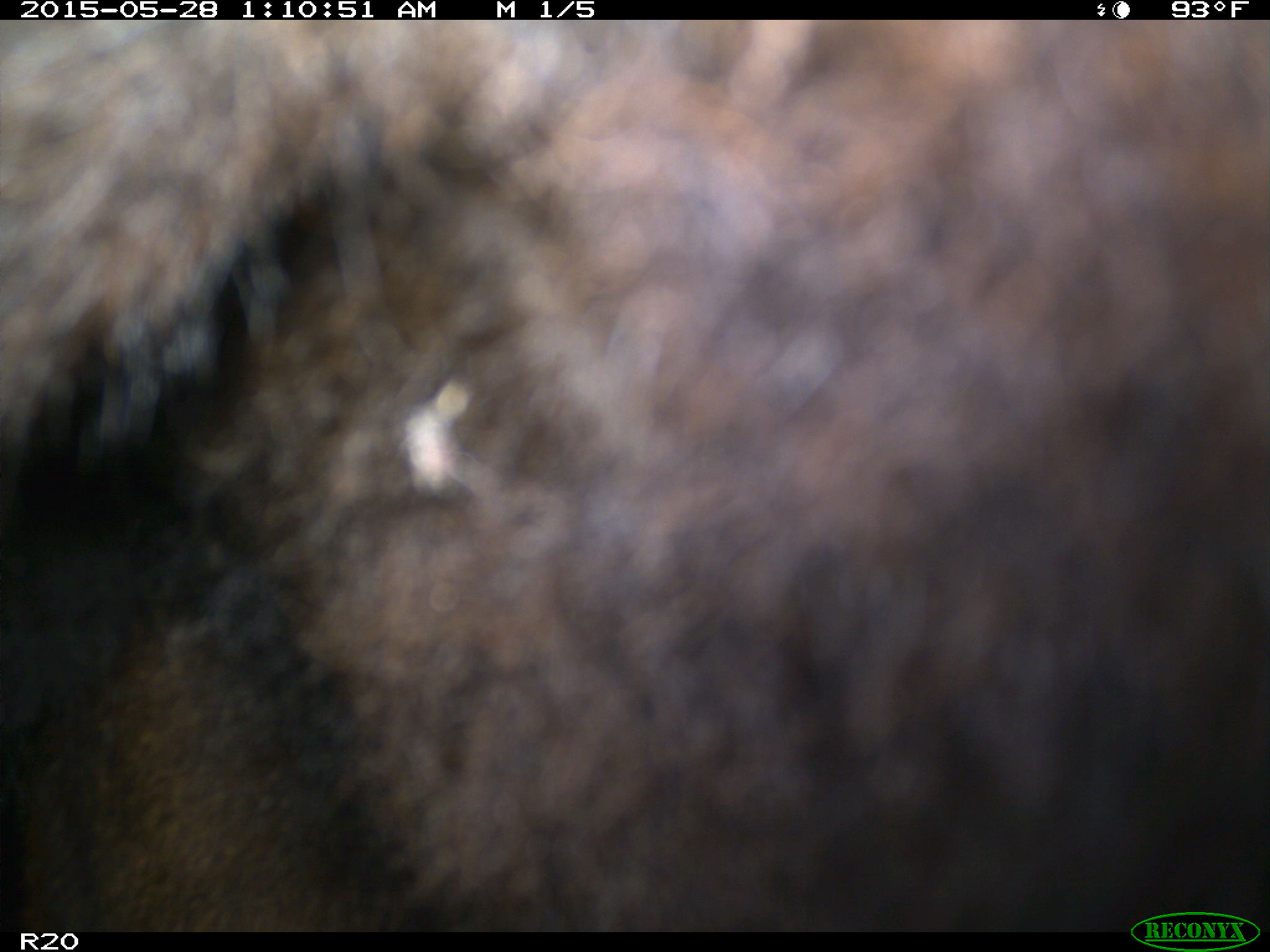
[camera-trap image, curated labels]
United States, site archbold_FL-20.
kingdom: Animalia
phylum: Chordata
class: Mammalia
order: Artiodactyla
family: Bovidae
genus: Bos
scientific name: Bos taurus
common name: domestic cow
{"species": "Bos taurus (domestic cow)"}